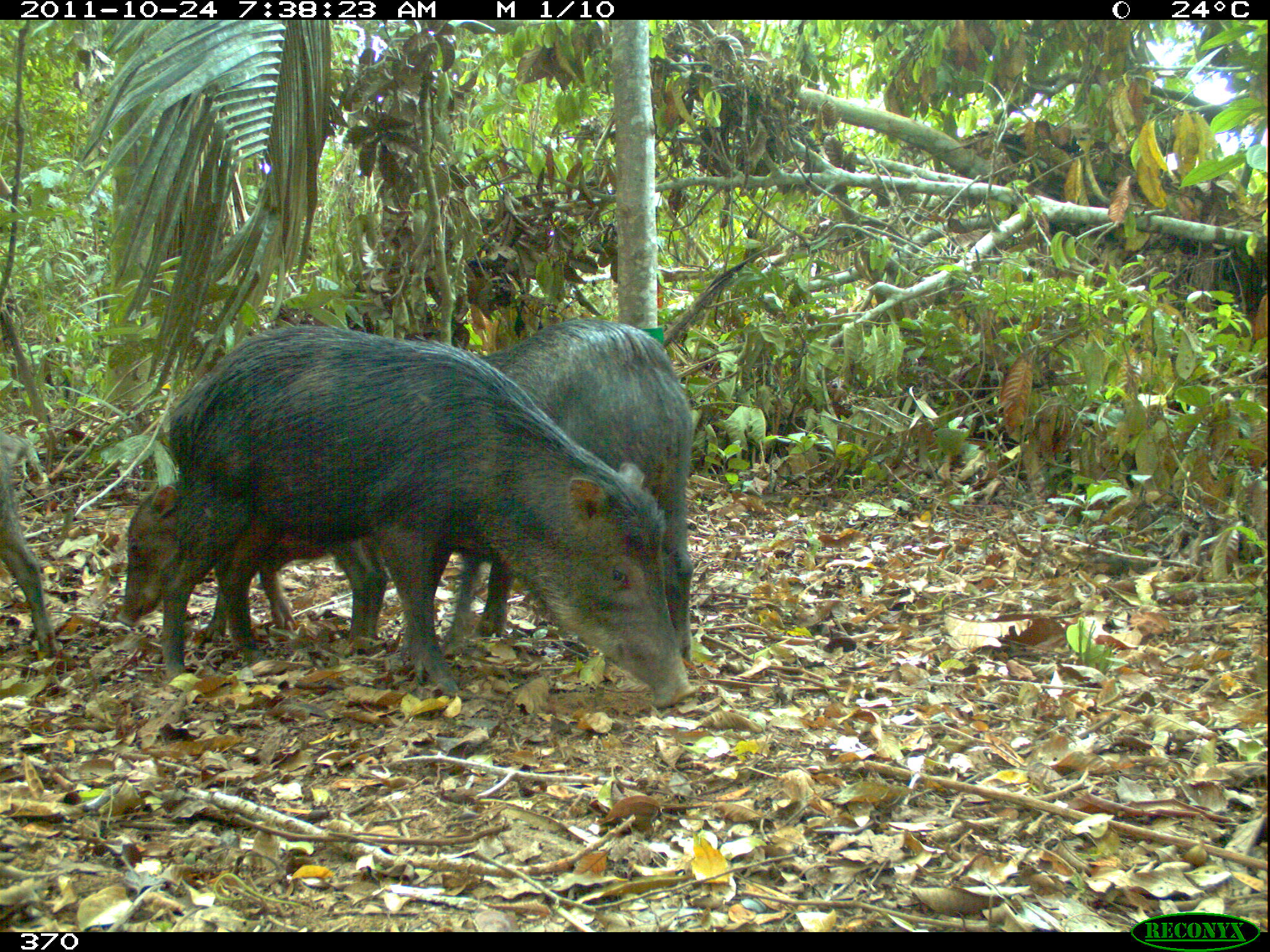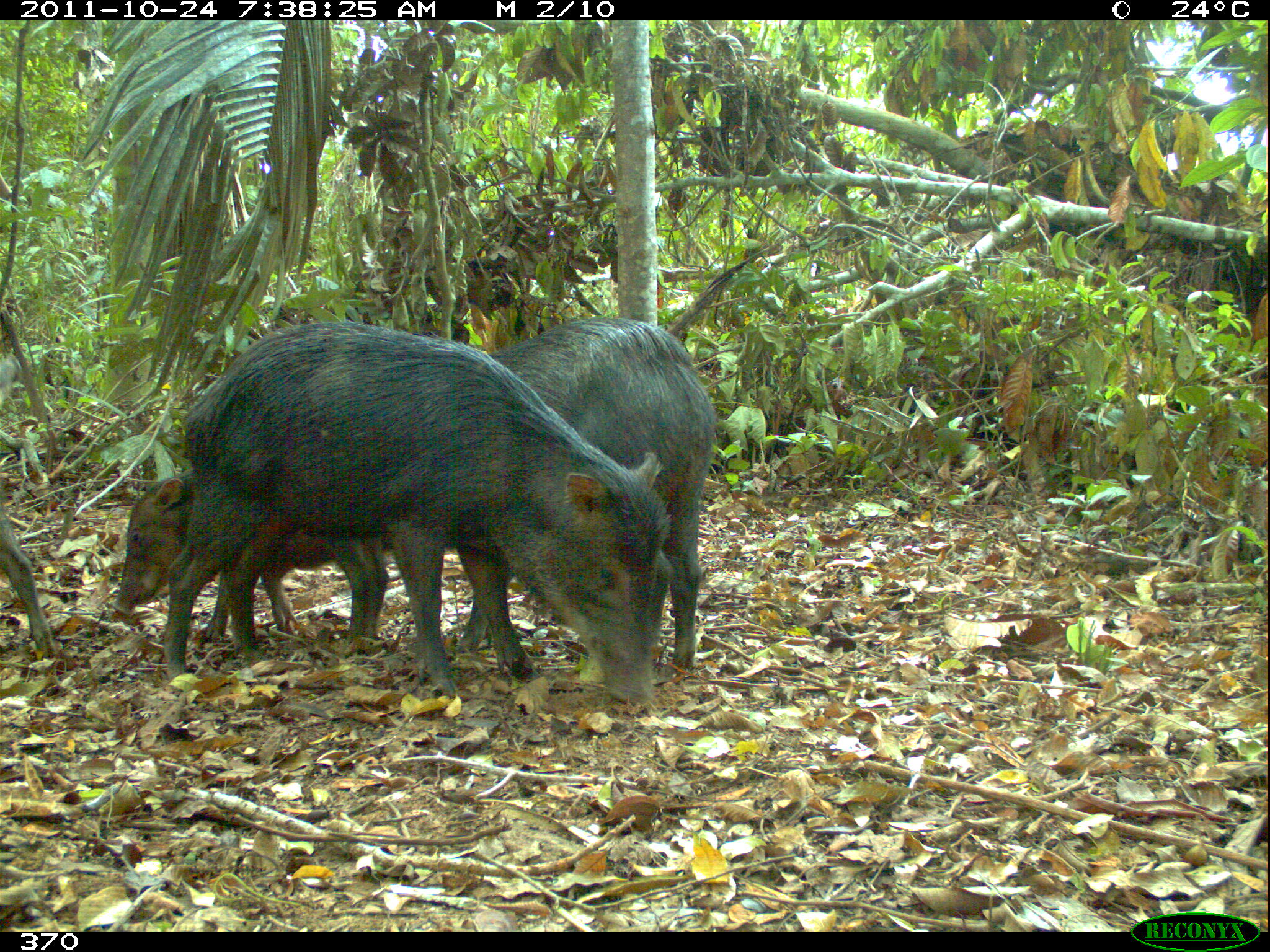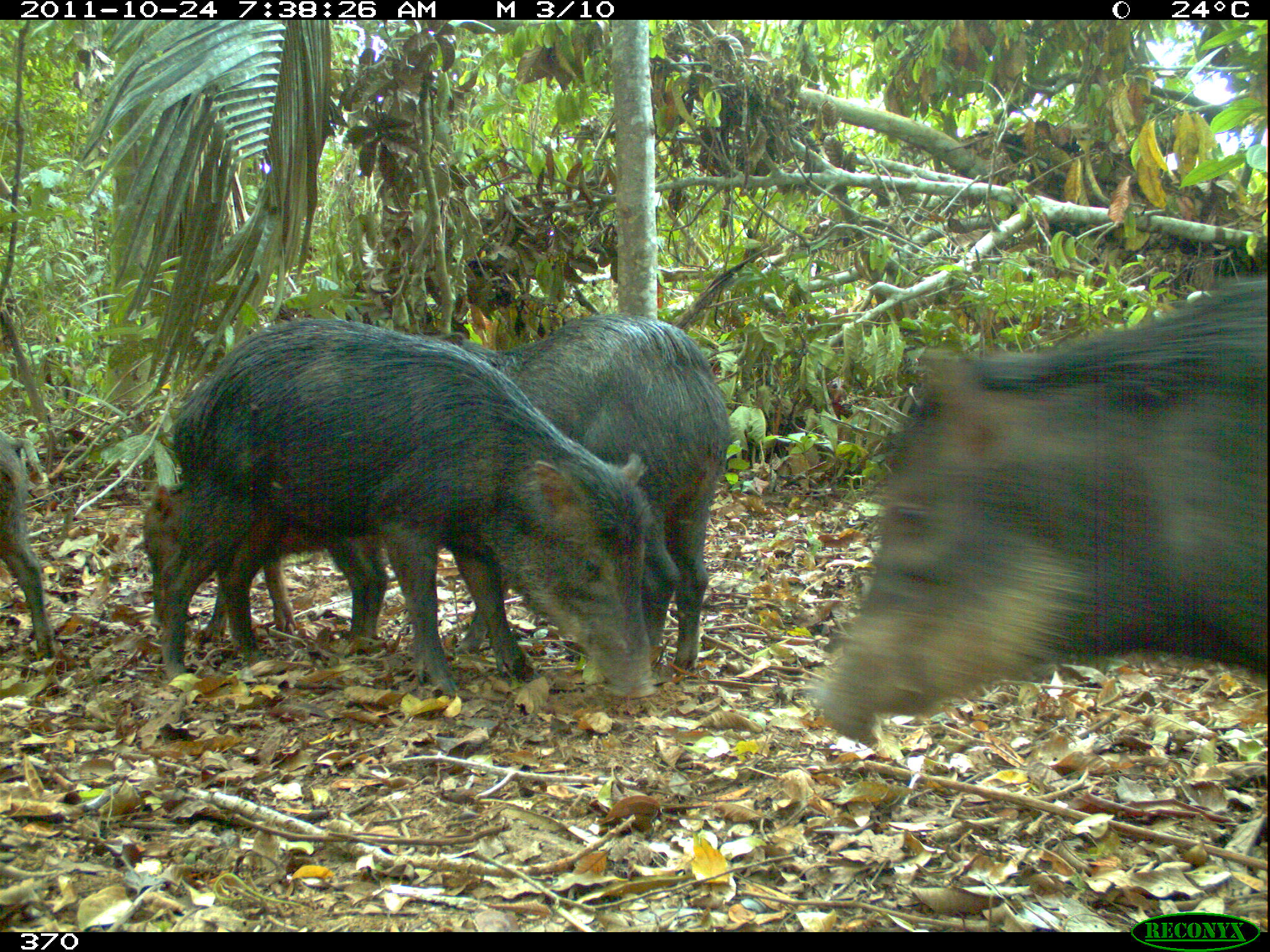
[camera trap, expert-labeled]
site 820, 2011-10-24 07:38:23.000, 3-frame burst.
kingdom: Animalia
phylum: Chordata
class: Mammalia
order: Artiodactyla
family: Tayassuidae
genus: Tayassu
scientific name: Tayassu pecari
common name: white-lipped peccary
Tayassu pecari (white-lipped peccary).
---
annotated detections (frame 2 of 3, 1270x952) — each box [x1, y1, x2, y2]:
tayassu pecari: [160, 318, 667, 704]; [452, 315, 716, 670]; [113, 467, 389, 646]; [0, 499, 54, 664]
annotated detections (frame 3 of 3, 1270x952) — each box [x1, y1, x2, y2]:
tayassu pecari: [813, 268, 1270, 741]; [154, 312, 661, 700]; [402, 312, 726, 683]; [140, 479, 392, 648]; [0, 430, 54, 659]